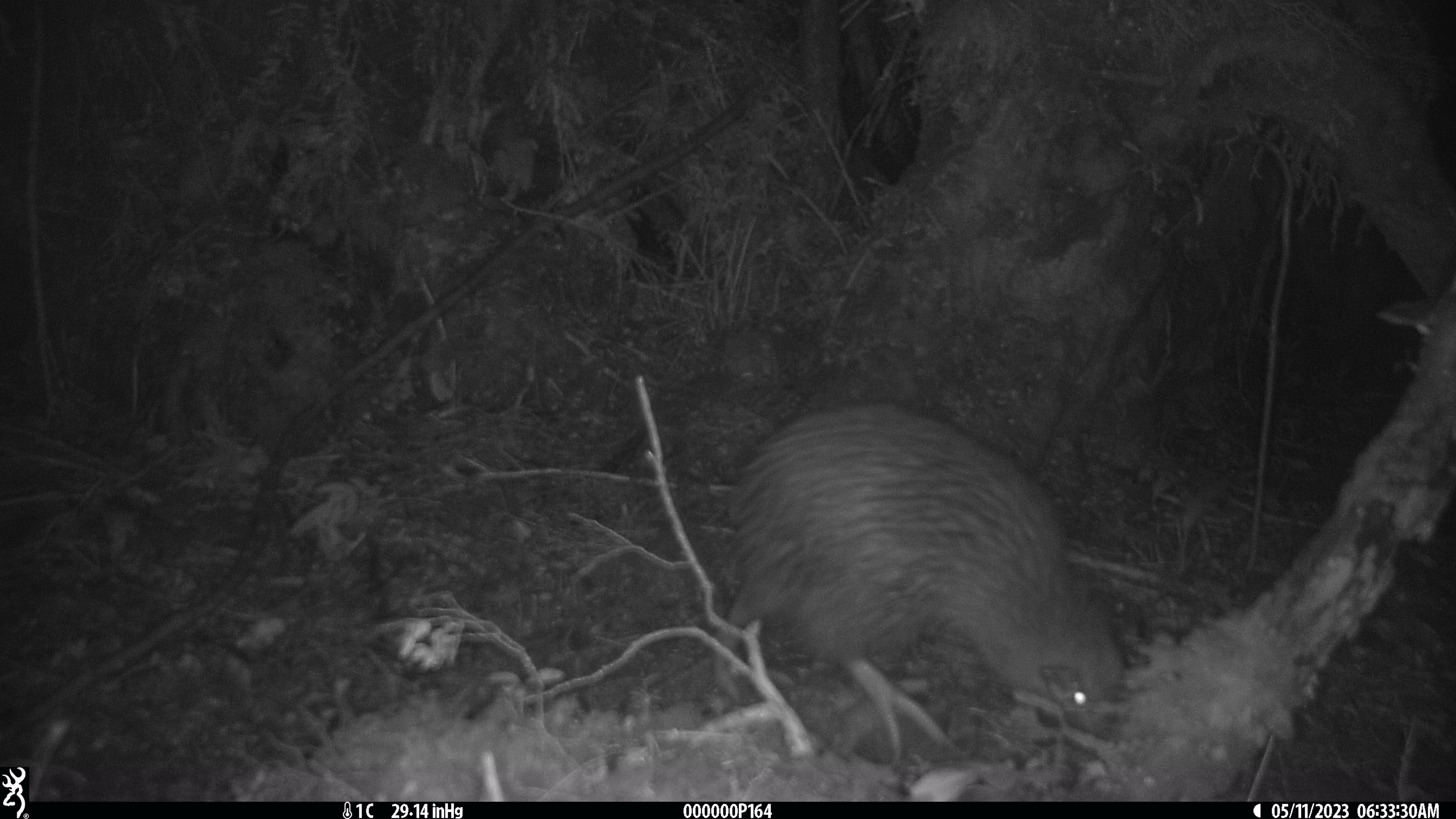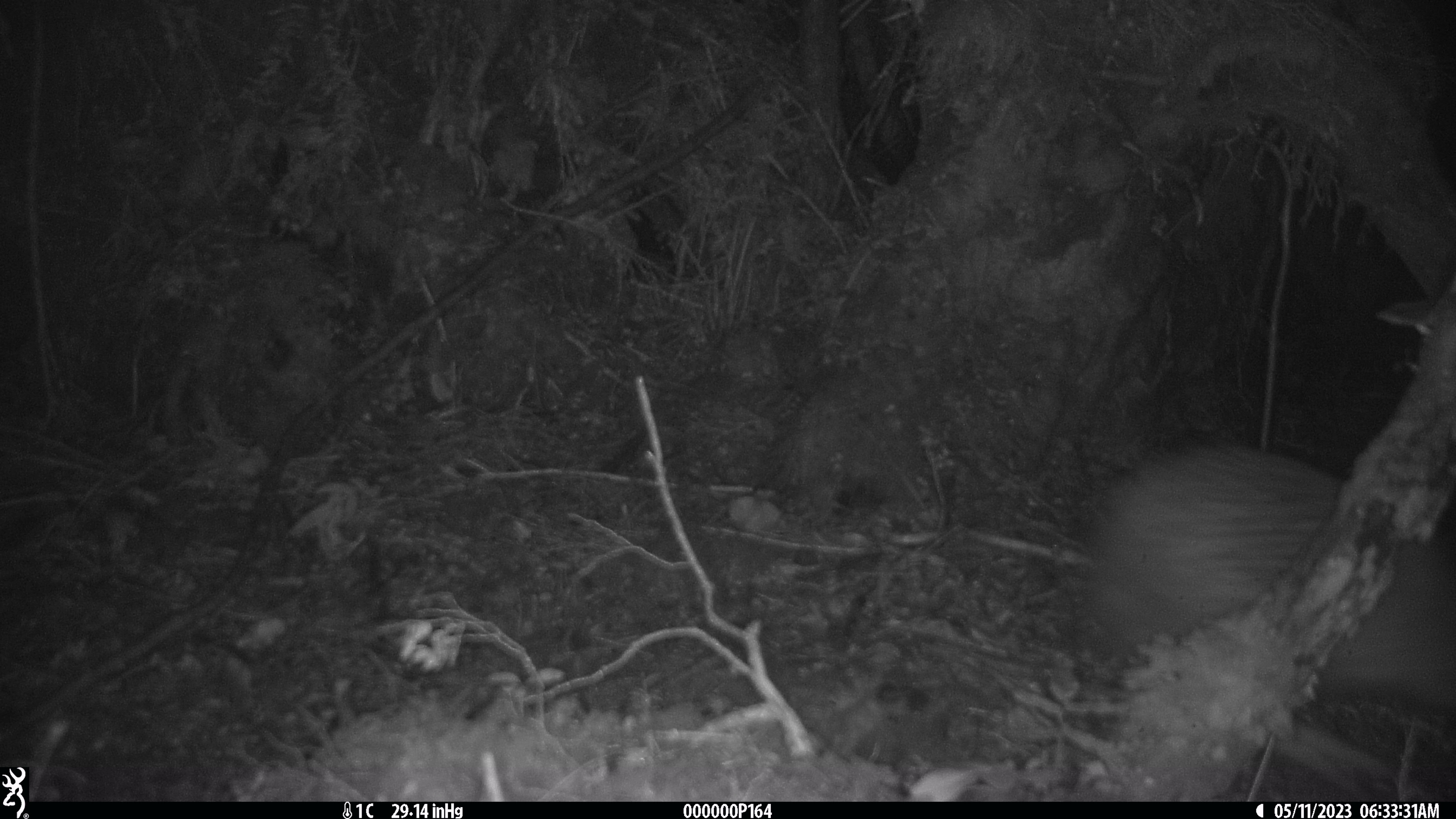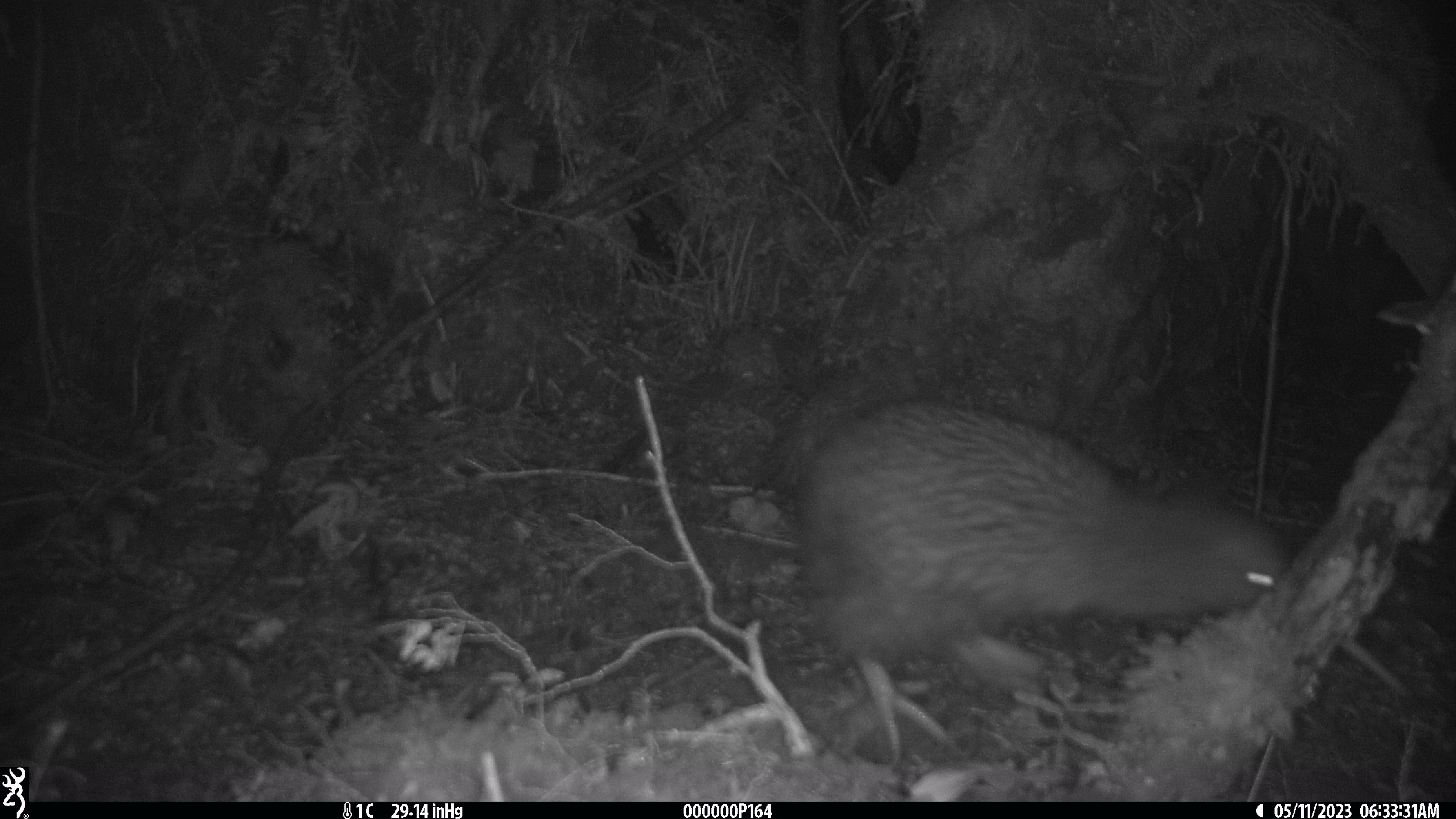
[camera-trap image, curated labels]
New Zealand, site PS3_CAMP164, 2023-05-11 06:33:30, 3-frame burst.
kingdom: Animalia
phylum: Chordata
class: Aves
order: Apterygiformes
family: Apterygidae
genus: Apteryx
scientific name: Apteryx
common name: kiwi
Kiwi (Apteryx).